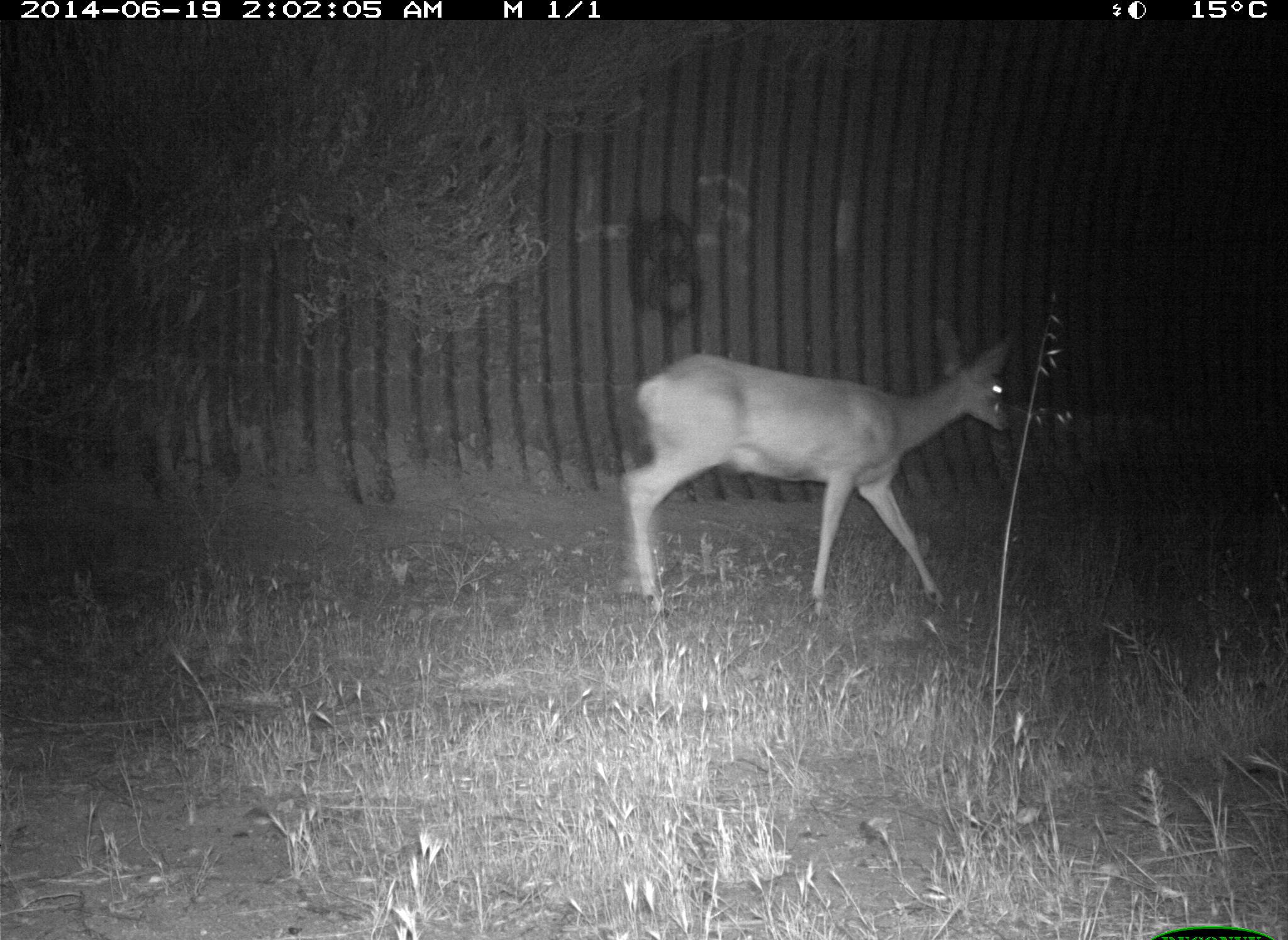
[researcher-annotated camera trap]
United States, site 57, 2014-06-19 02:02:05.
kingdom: Animalia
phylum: Chordata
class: Mammalia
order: Artiodactyla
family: Cervidae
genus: Odocoileus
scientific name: Odocoileus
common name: deer